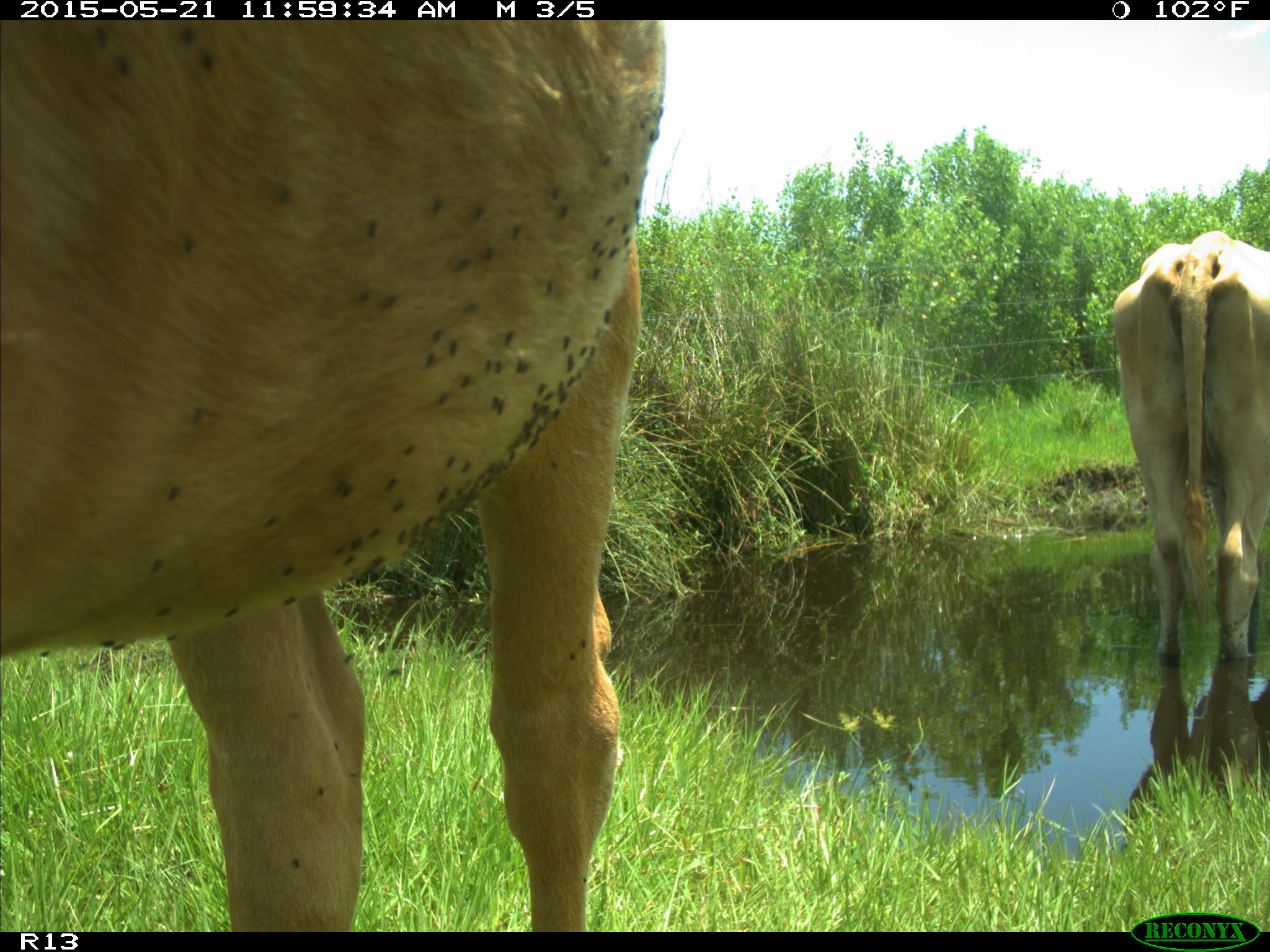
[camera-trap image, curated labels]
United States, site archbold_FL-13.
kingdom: Animalia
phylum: Chordata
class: Mammalia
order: Artiodactyla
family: Bovidae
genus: Bos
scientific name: Bos taurus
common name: domestic cow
Bos taurus (domestic cow).